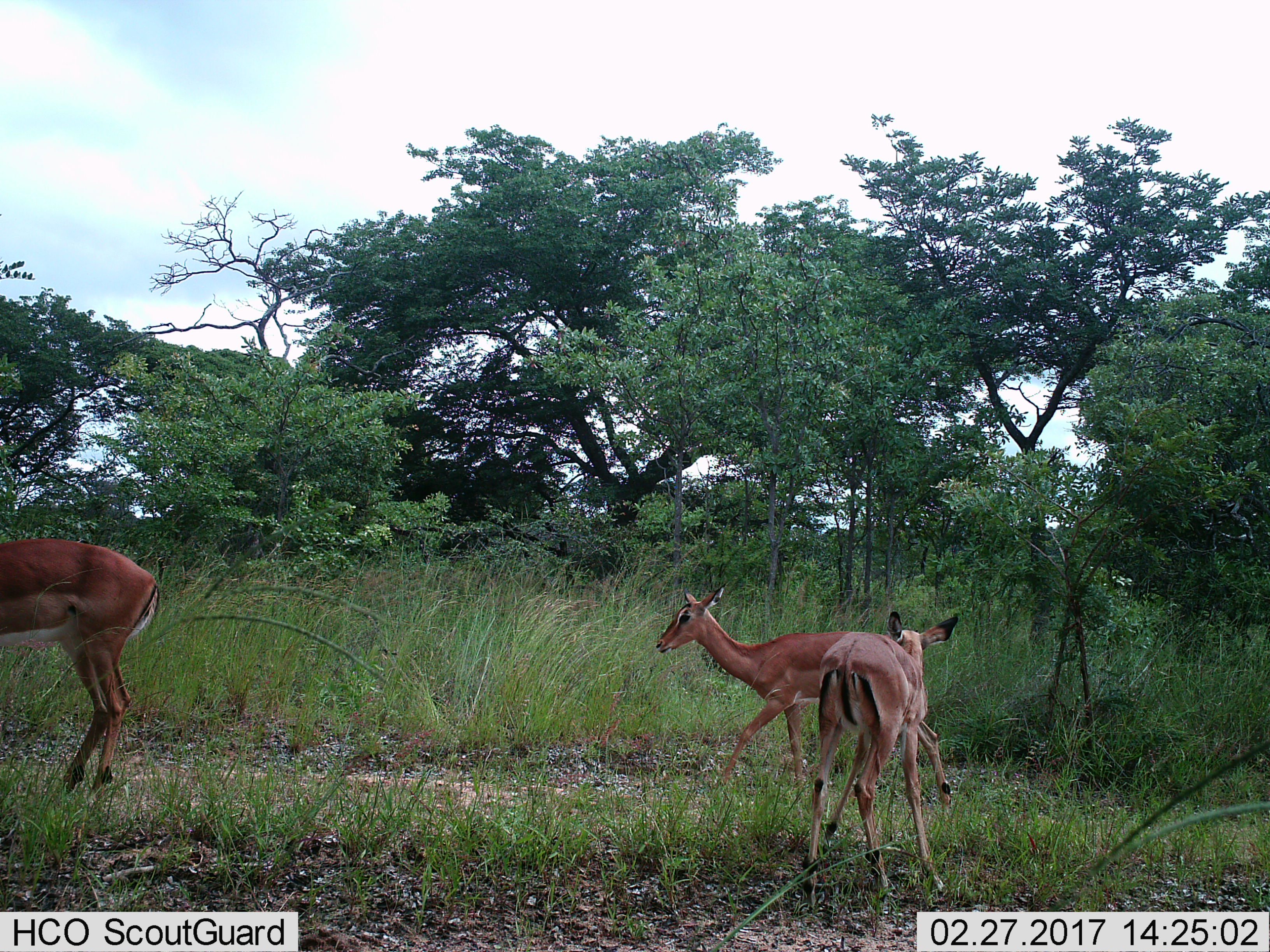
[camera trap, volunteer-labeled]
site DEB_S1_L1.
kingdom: Animalia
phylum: Chordata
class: Mammalia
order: Artiodactyla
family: Bovidae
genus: Aepyceros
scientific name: Aepyceros melampus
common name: impala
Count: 3.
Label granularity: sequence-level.